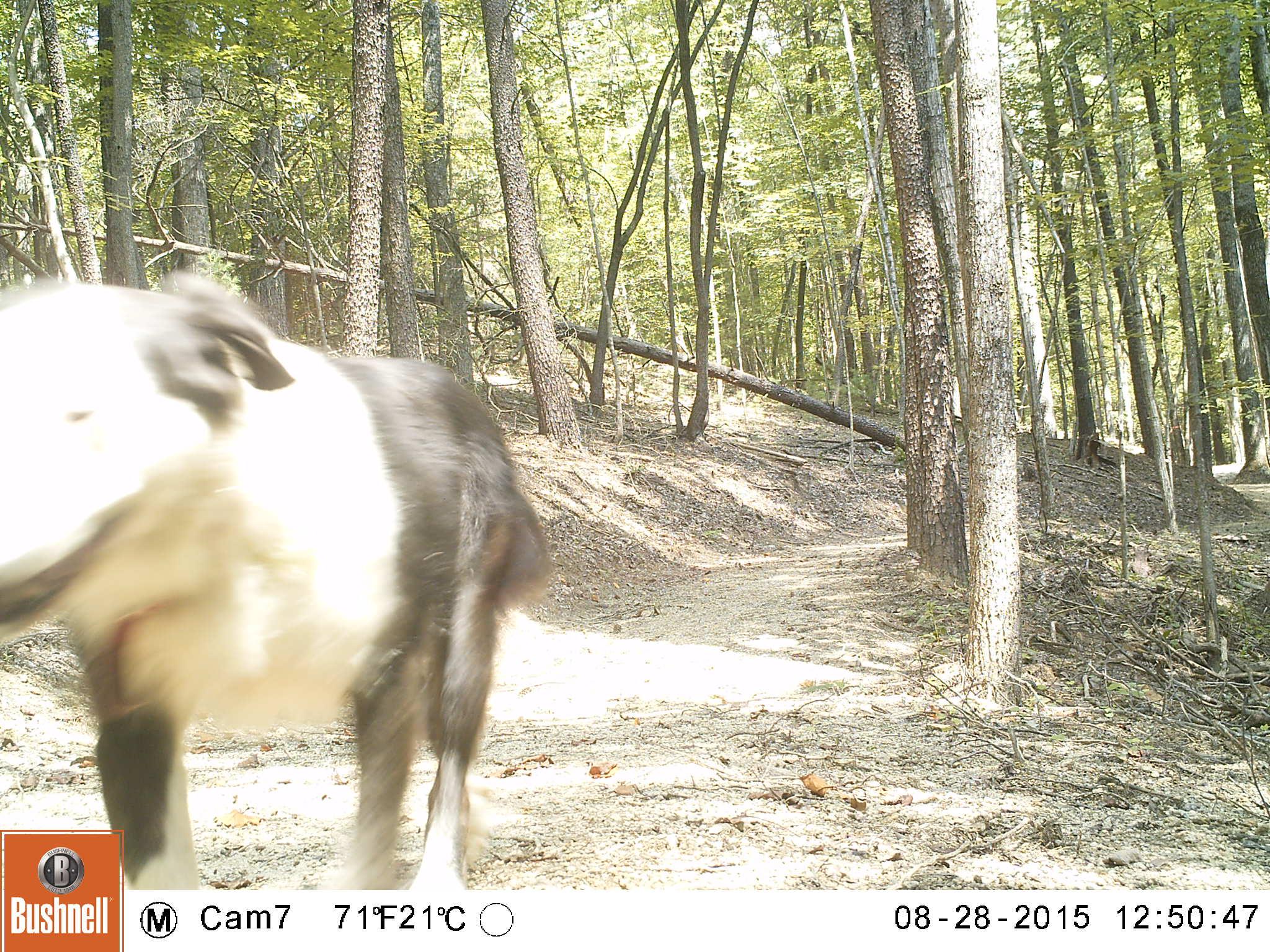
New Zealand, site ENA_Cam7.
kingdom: Animalia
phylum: Chordata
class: Mammalia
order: Carnivora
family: Canidae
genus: Canis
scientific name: Canis familiaris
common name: domestic dog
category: dog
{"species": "dog (domestic dog) (Canis familiaris)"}